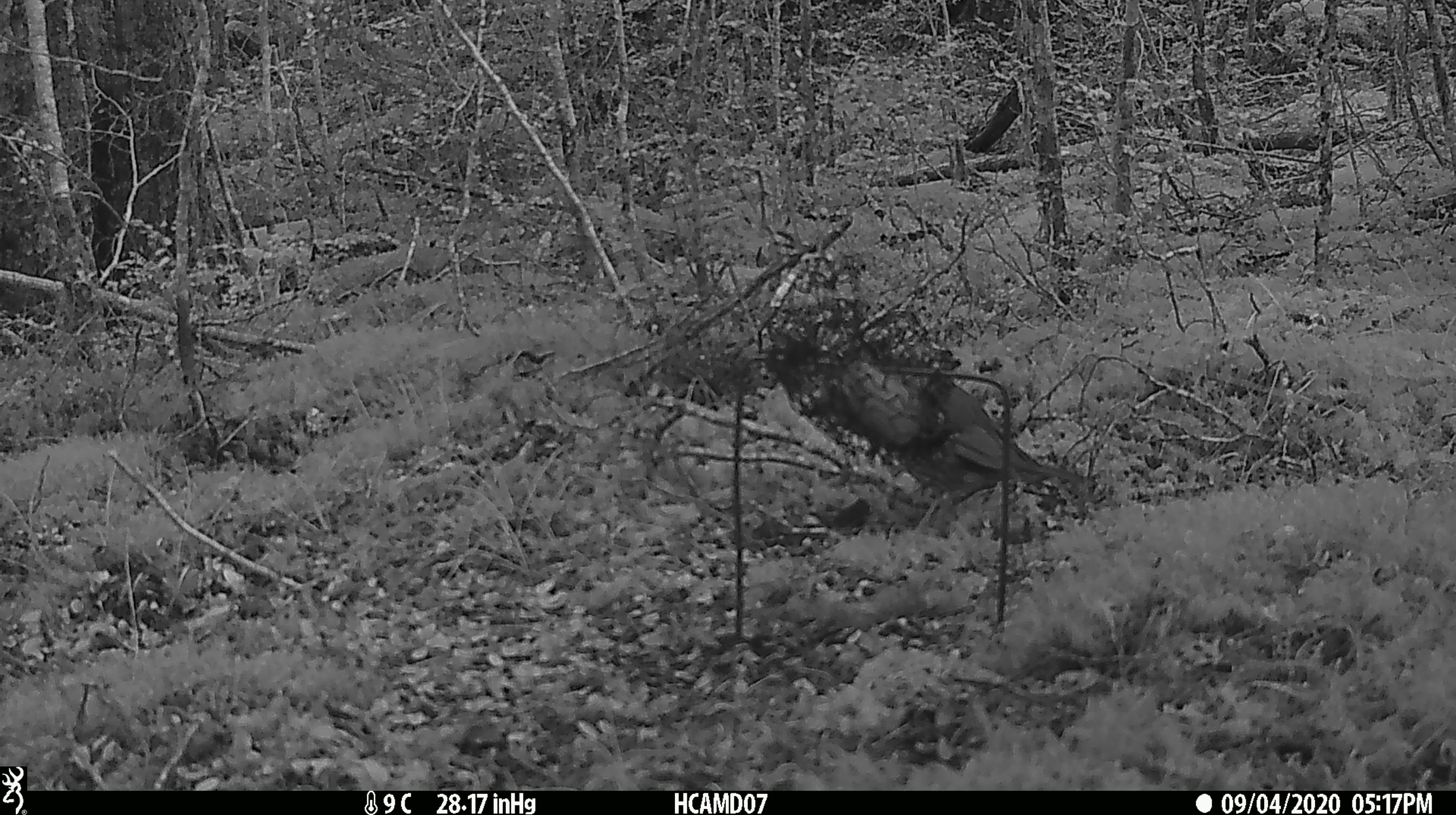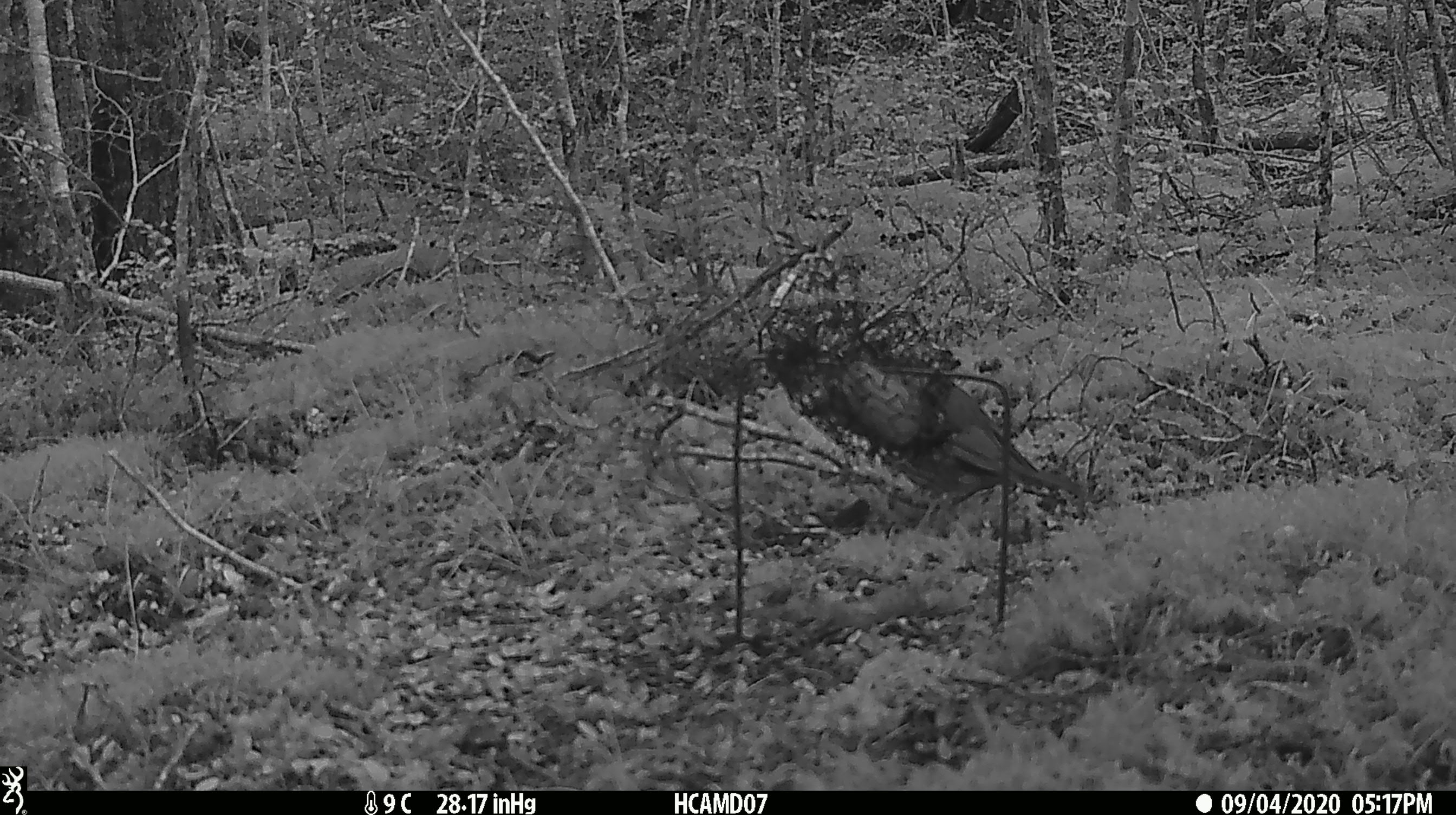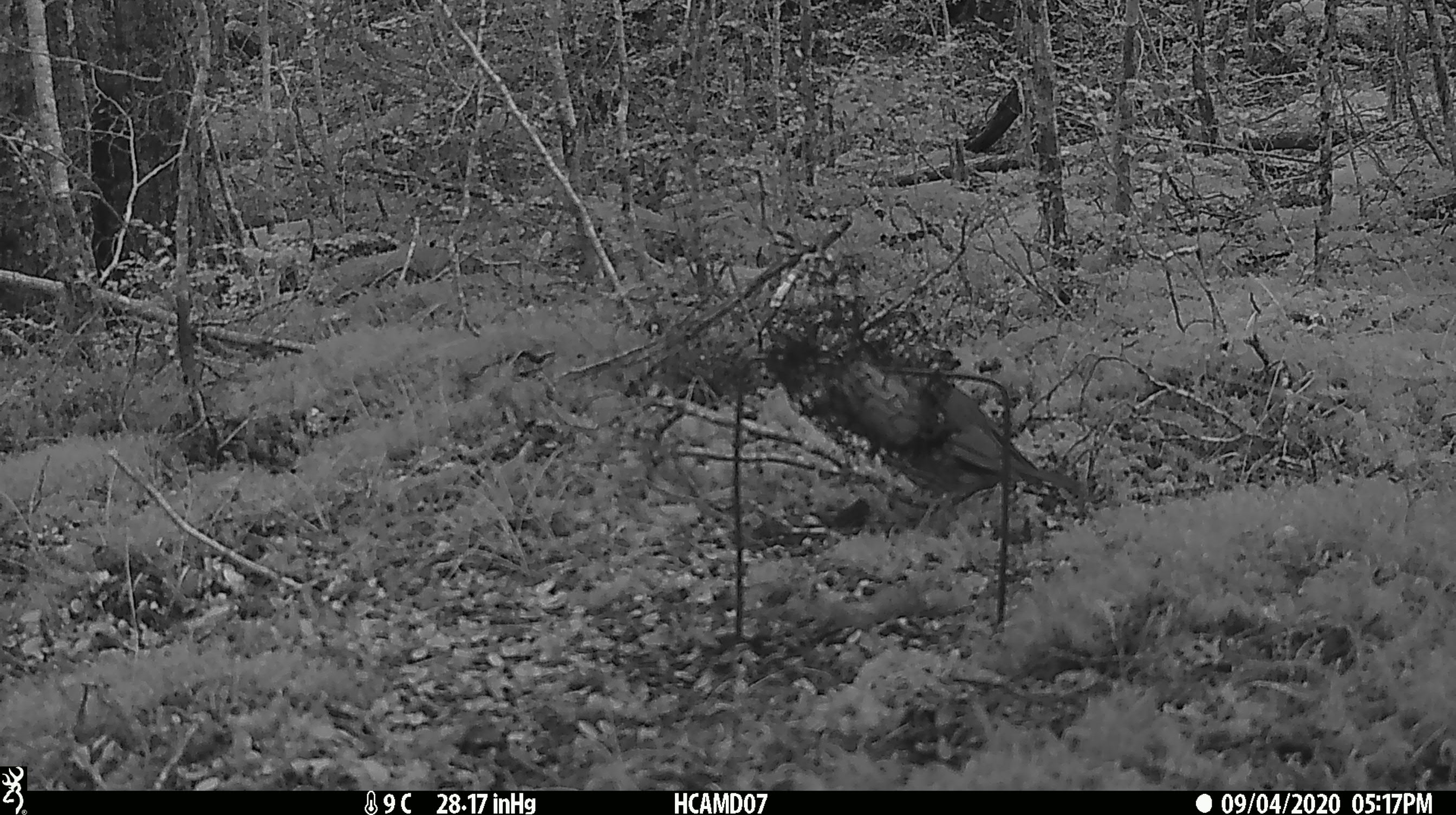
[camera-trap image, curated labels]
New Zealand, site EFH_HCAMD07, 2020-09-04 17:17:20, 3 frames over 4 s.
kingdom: Animalia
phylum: Chordata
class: Aves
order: Passeriformes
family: Turdidae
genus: Turdus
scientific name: Turdus philomelos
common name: song thrush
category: thrush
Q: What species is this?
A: Thrush (song thrush) (Turdus philomelos).